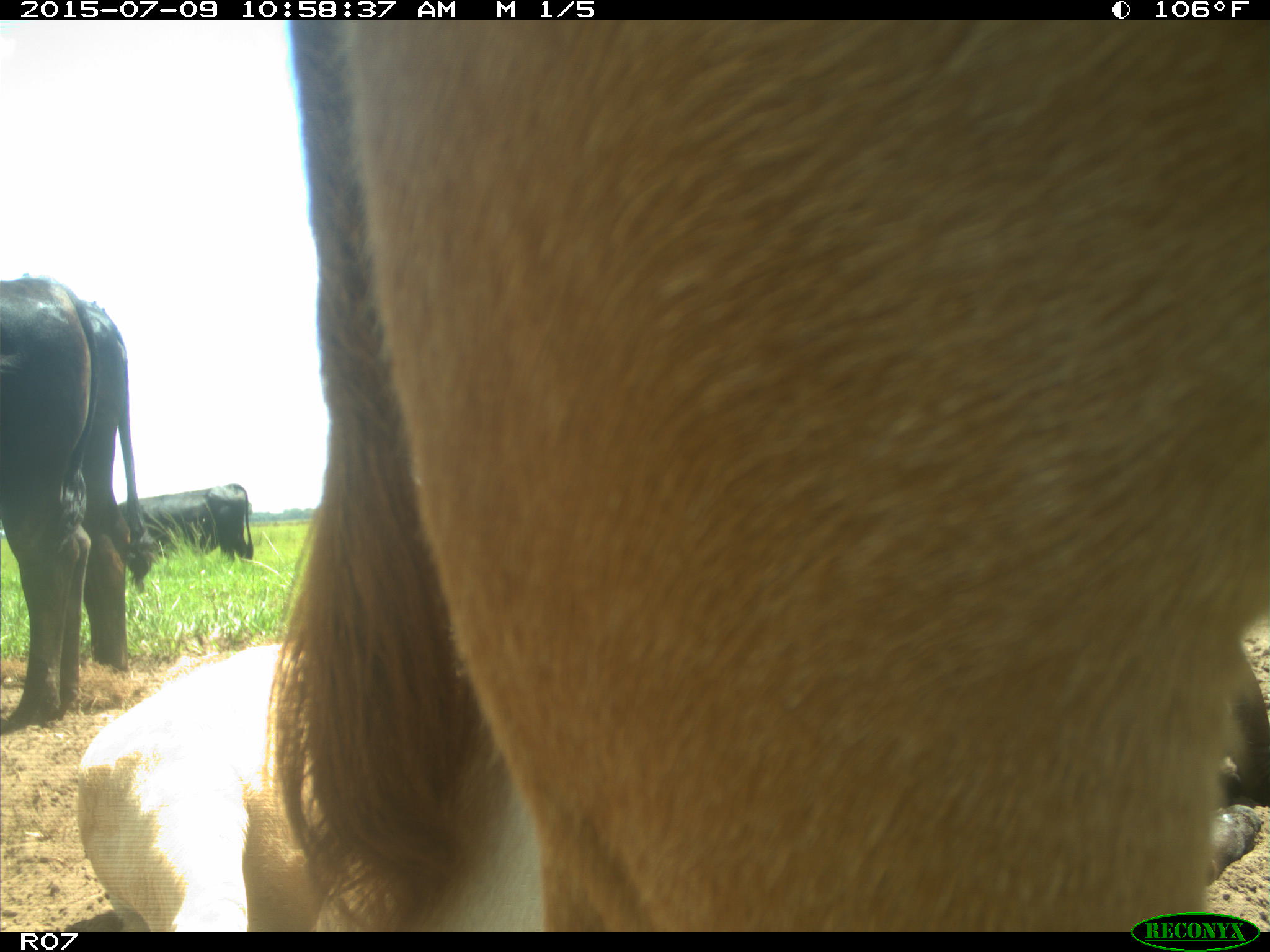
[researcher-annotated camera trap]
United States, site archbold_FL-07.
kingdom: Animalia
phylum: Chordata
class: Mammalia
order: Artiodactyla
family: Bovidae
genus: Bos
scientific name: Bos taurus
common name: domestic cow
Bos taurus (domestic cow).